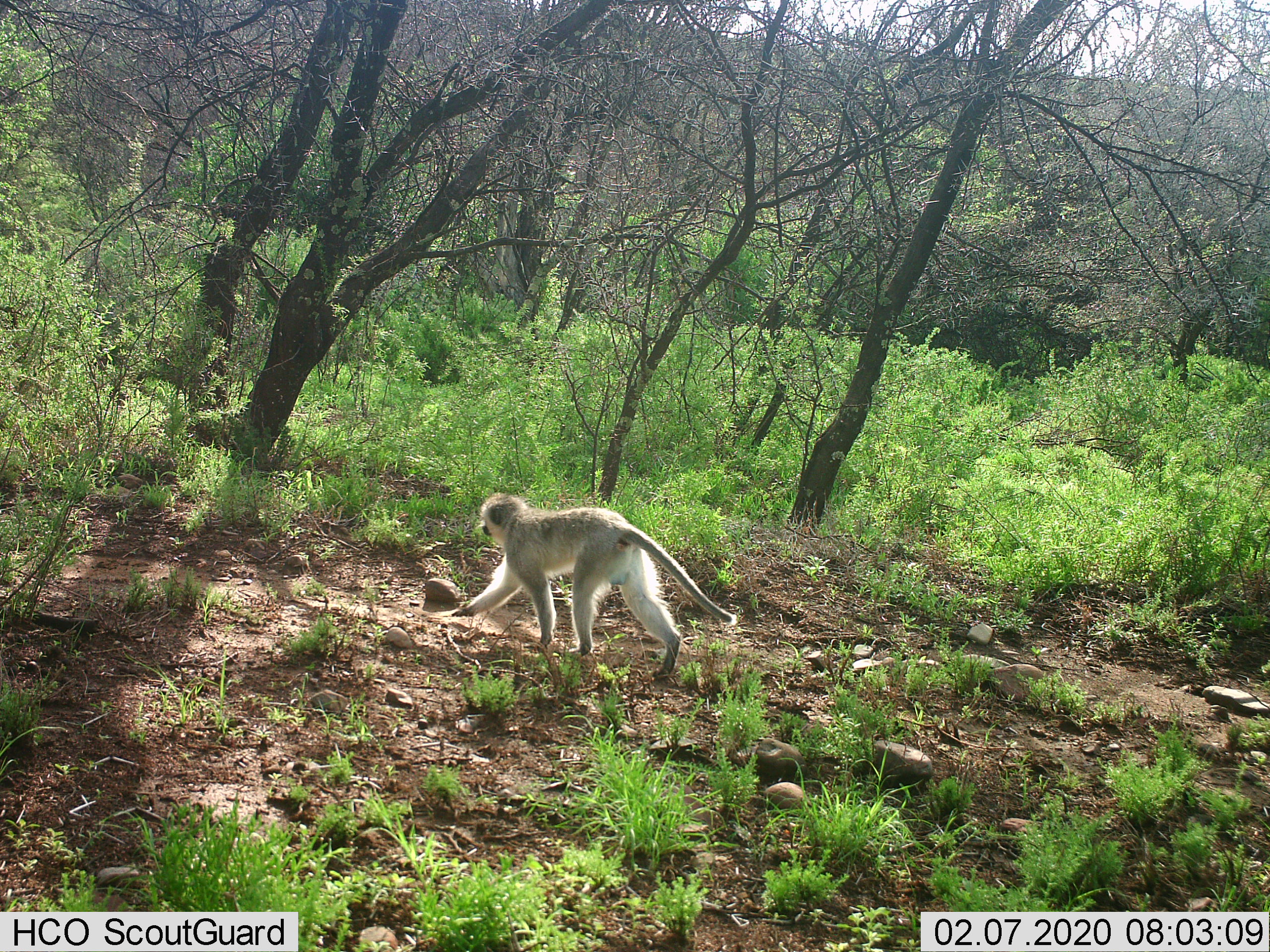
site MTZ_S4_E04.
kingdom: Animalia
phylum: Chordata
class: Mammalia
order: Primates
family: Cercopithecidae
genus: Chlorocebus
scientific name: Chlorocebus pygerythrus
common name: vervet monkey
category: monkeyvervet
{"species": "monkeyvervet (vervet monkey) (Chlorocebus pygerythrus)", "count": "1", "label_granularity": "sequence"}